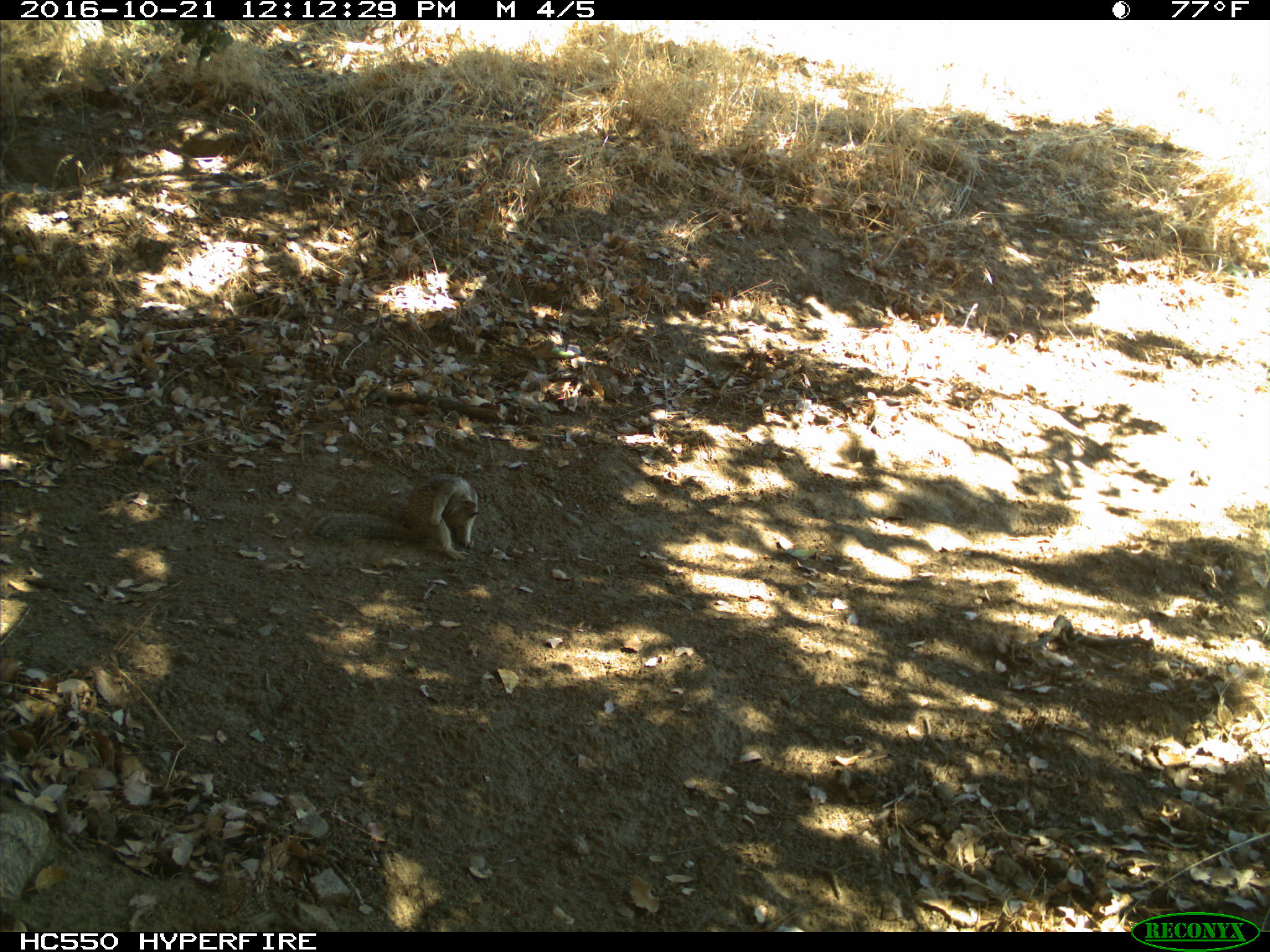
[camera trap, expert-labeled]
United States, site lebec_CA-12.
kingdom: Animalia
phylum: Chordata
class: Mammalia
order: Rodentia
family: Sciuridae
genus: Otospermophilus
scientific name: Otospermophilus beecheyi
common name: california ground squirrel